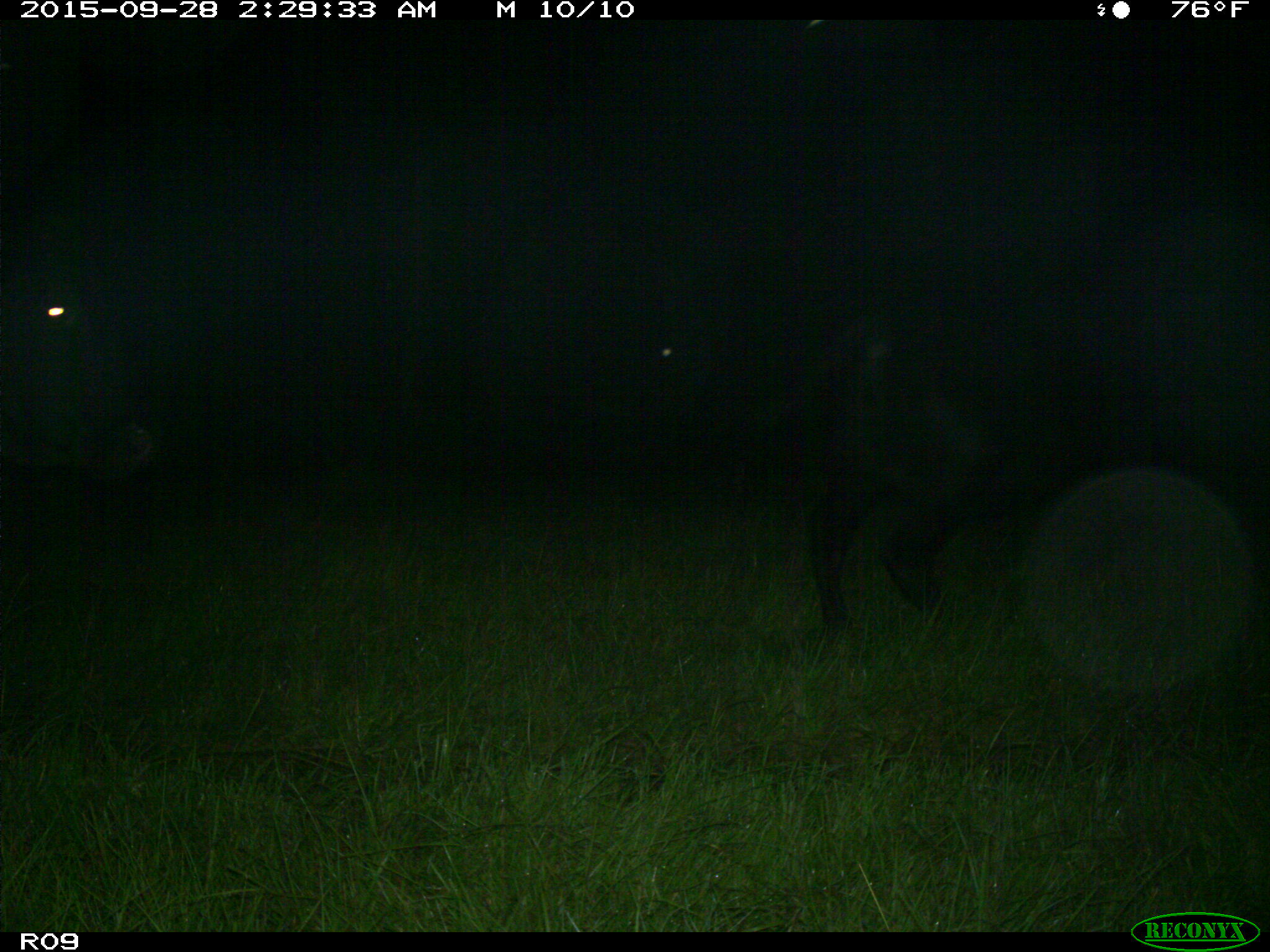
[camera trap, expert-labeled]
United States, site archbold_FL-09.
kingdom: Animalia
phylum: Chordata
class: Mammalia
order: Artiodactyla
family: Bovidae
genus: Bos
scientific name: Bos taurus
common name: domestic cow